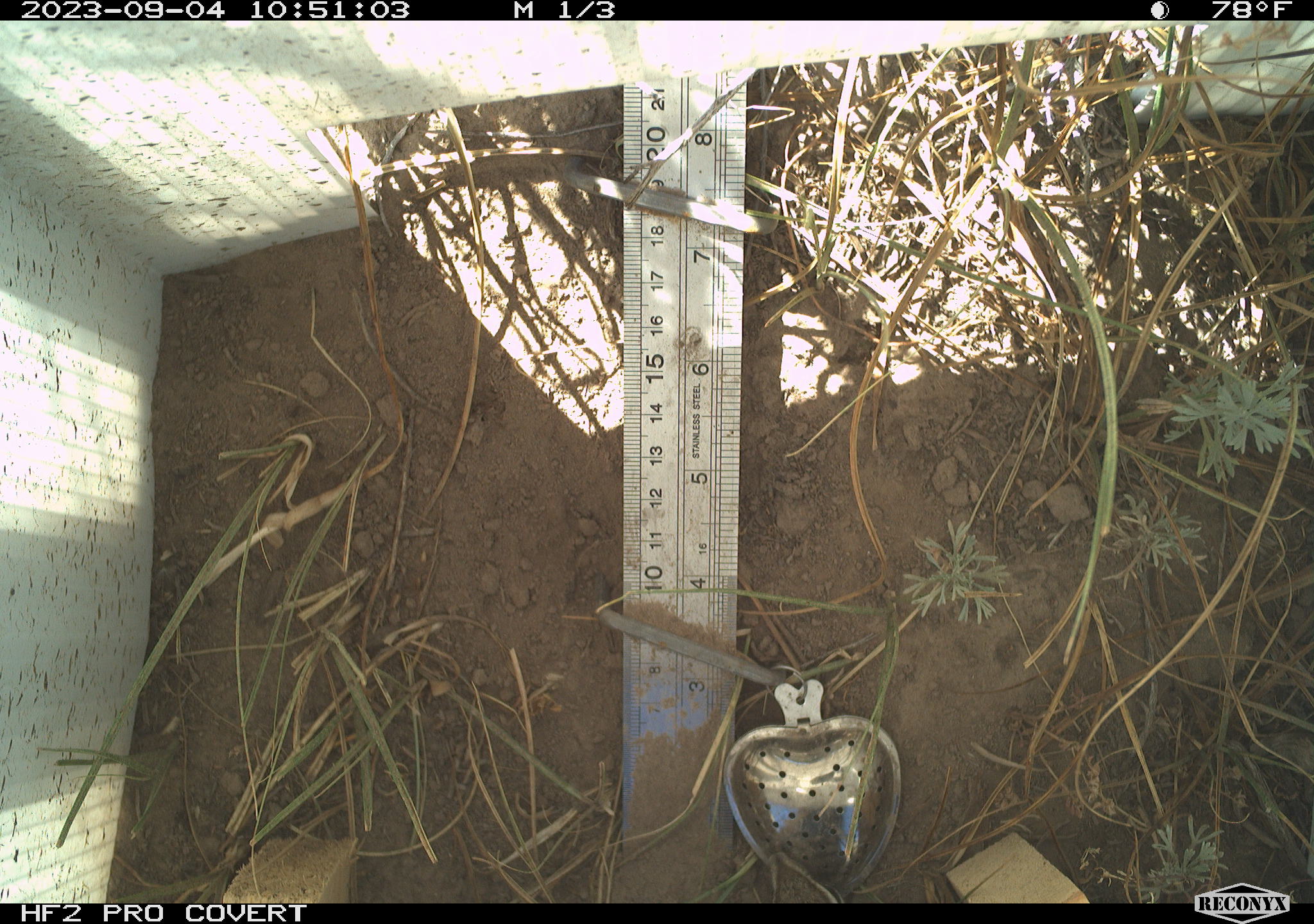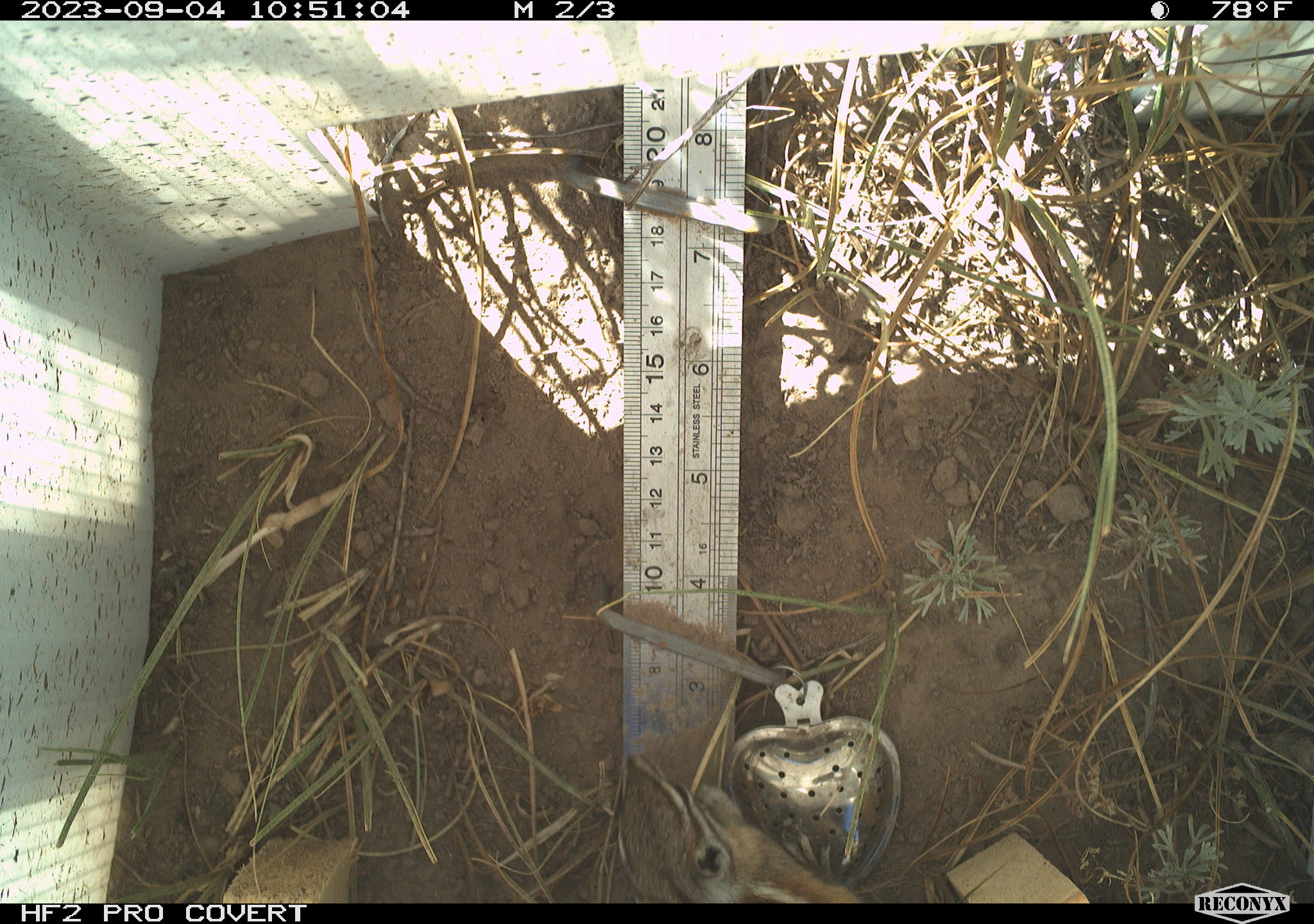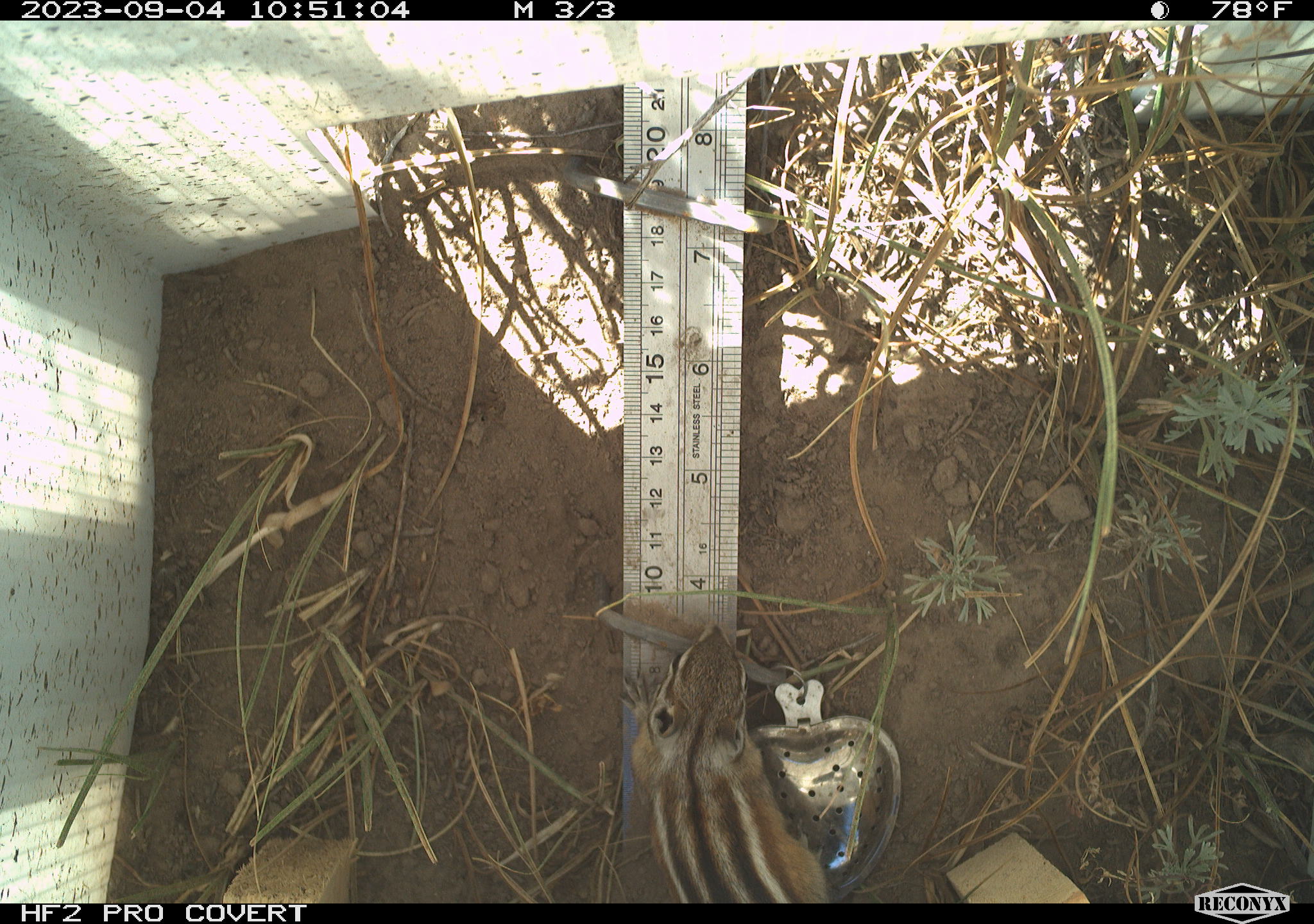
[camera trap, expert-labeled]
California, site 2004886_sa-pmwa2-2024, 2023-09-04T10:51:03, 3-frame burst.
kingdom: Animalia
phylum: Chordata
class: Mammalia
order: Rodentia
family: Sciuridae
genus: Neotamias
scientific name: Neotamias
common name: western chipmunks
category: neotamias species